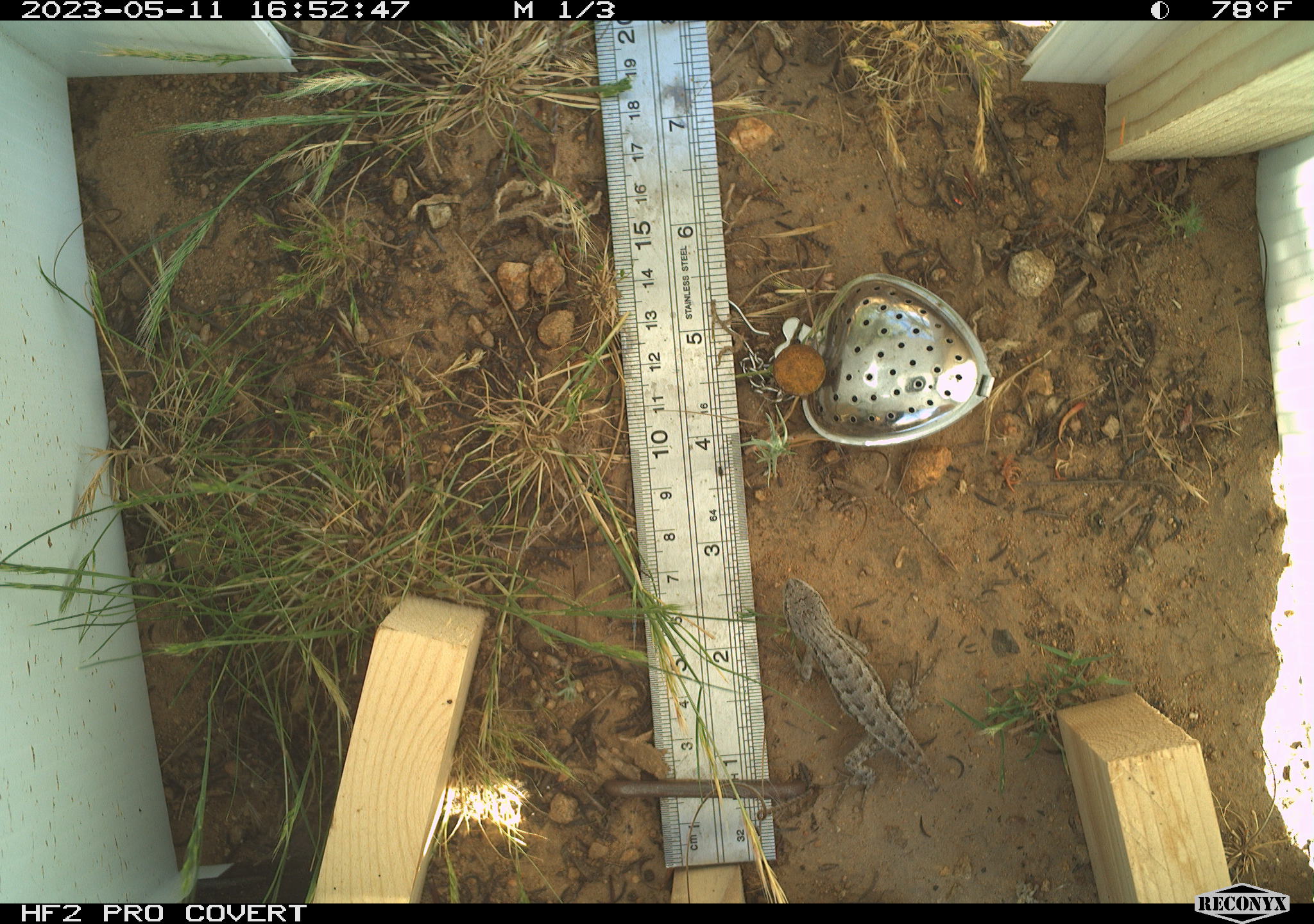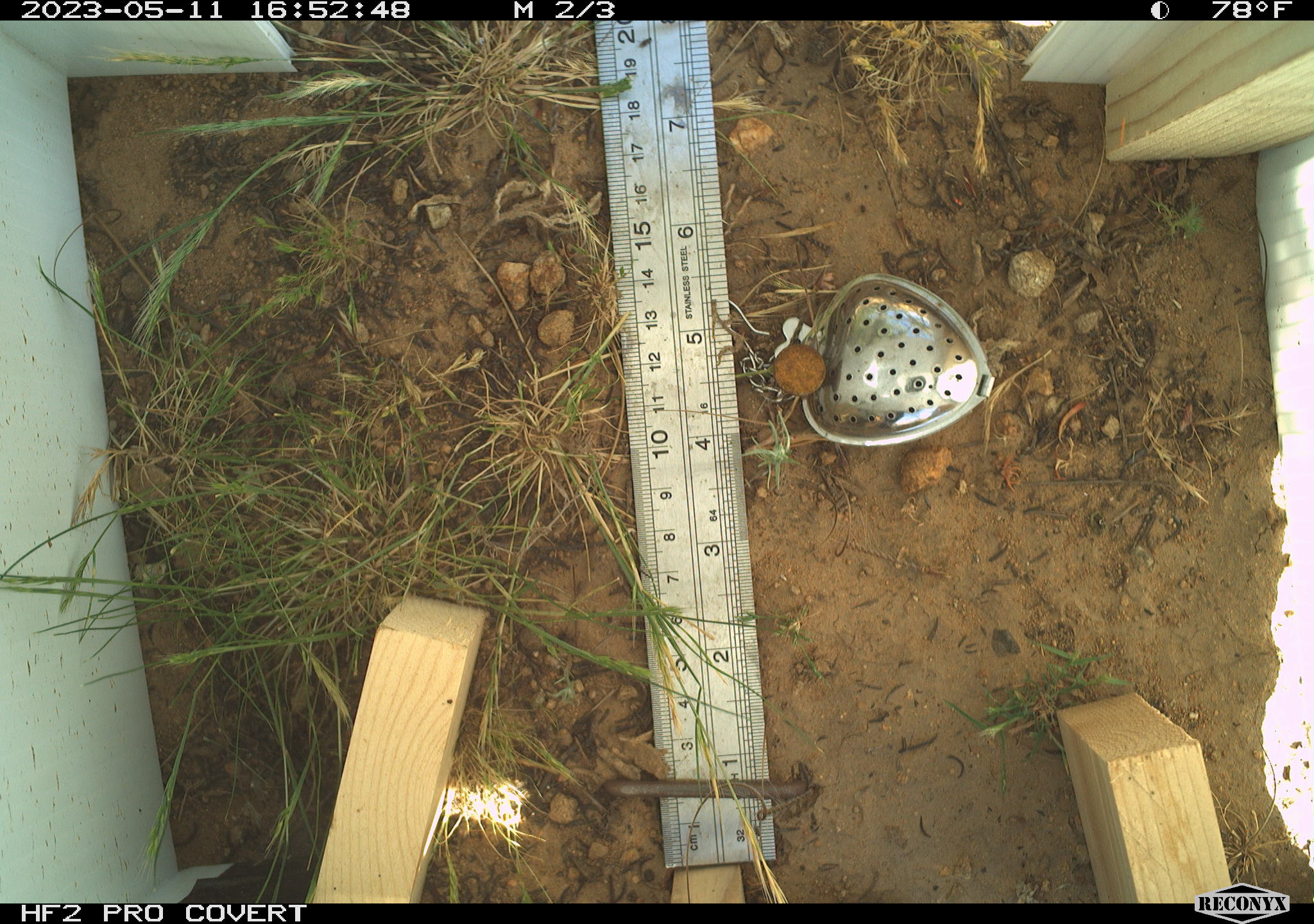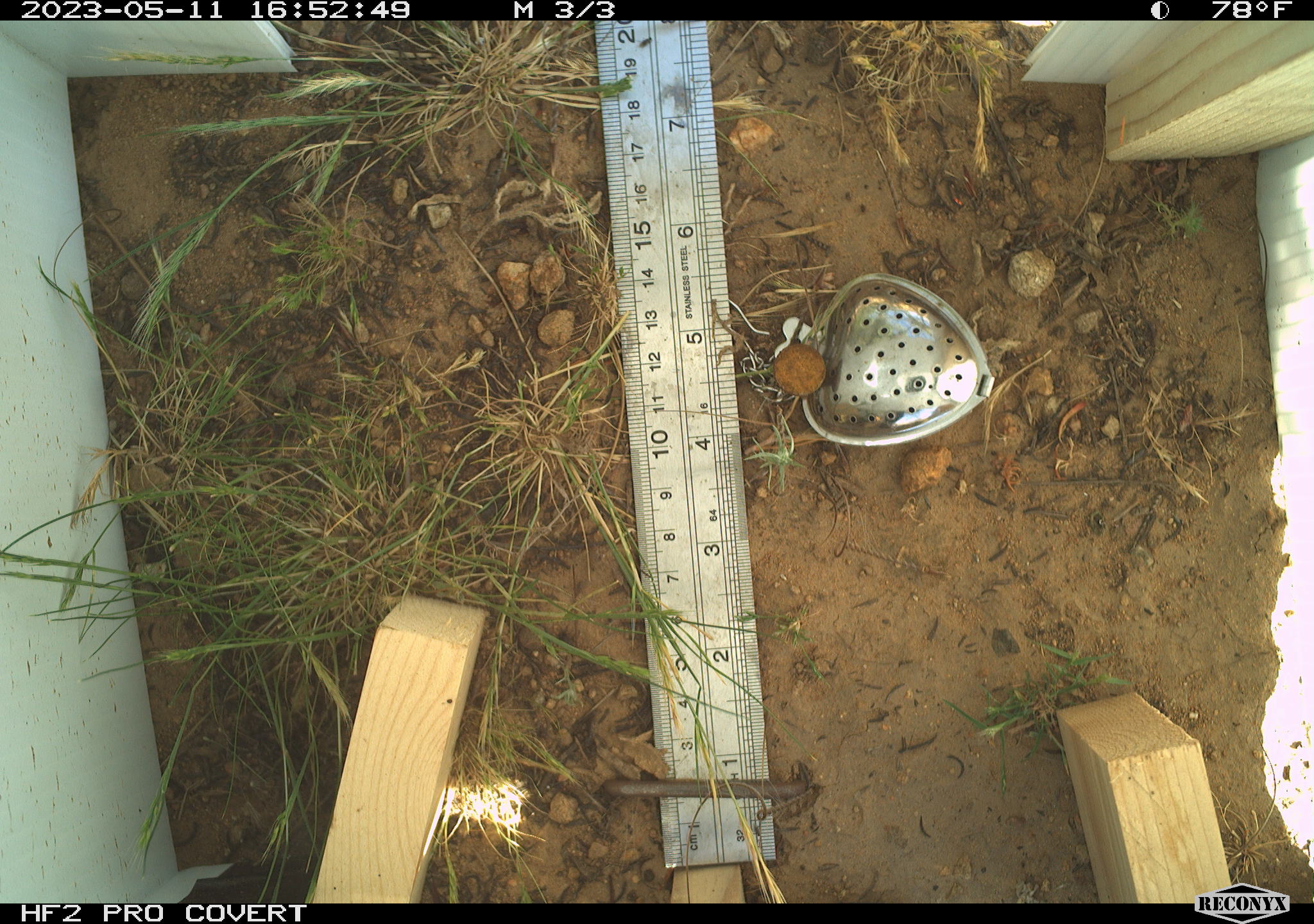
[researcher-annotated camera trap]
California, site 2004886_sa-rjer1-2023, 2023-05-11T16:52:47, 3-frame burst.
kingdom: Animalia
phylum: Chordata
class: Reptilia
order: Squamata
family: Phrynosomatidae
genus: Sceloporus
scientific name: Sceloporus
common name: spiny lizards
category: sceloporus species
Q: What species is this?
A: Sceloporus species (spiny lizards) (Sceloporus).